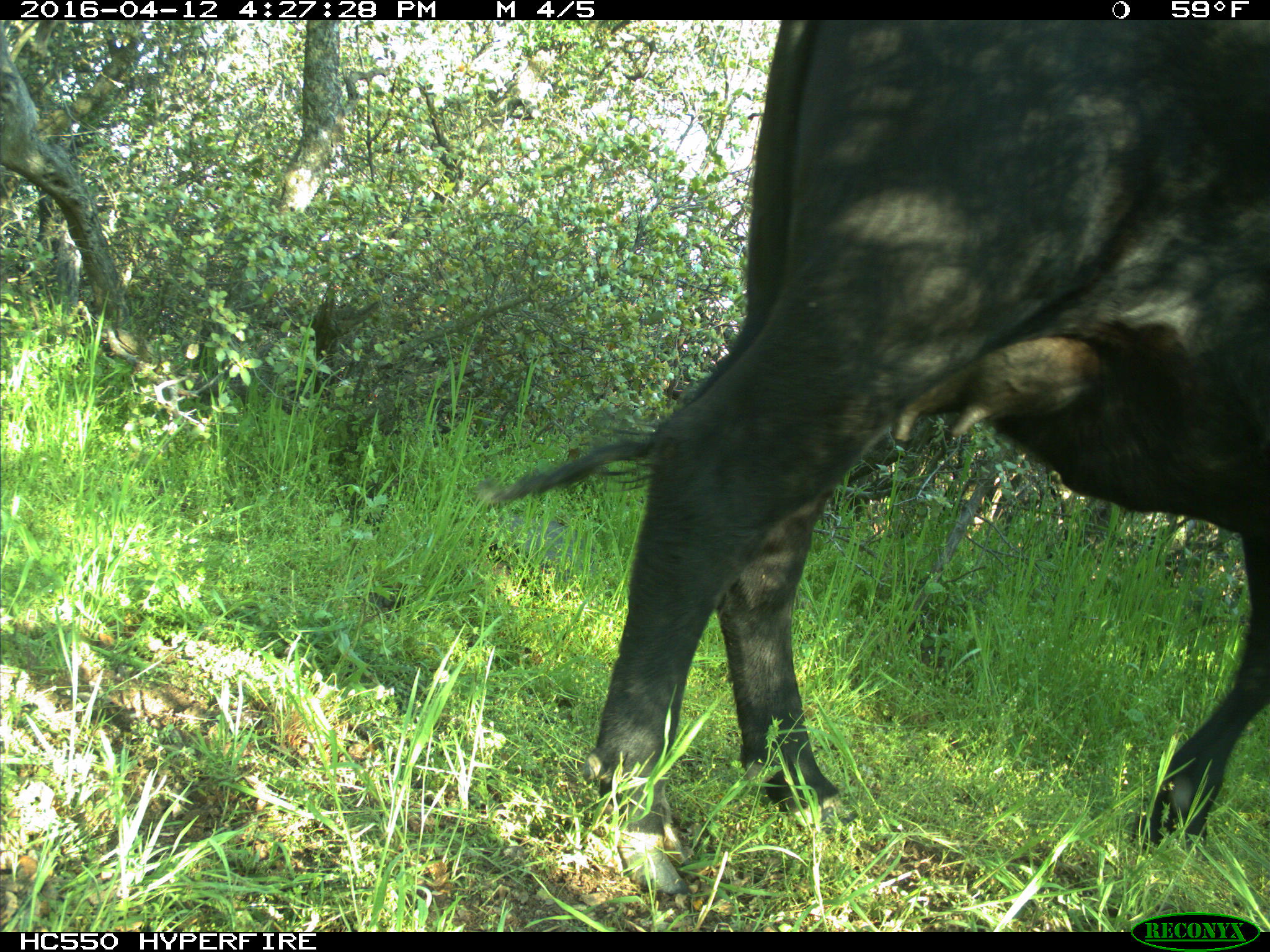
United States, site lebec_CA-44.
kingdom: Animalia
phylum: Chordata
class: Mammalia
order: Artiodactyla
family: Bovidae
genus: Bos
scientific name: Bos taurus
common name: domestic cow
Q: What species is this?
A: Bos taurus (domestic cow).